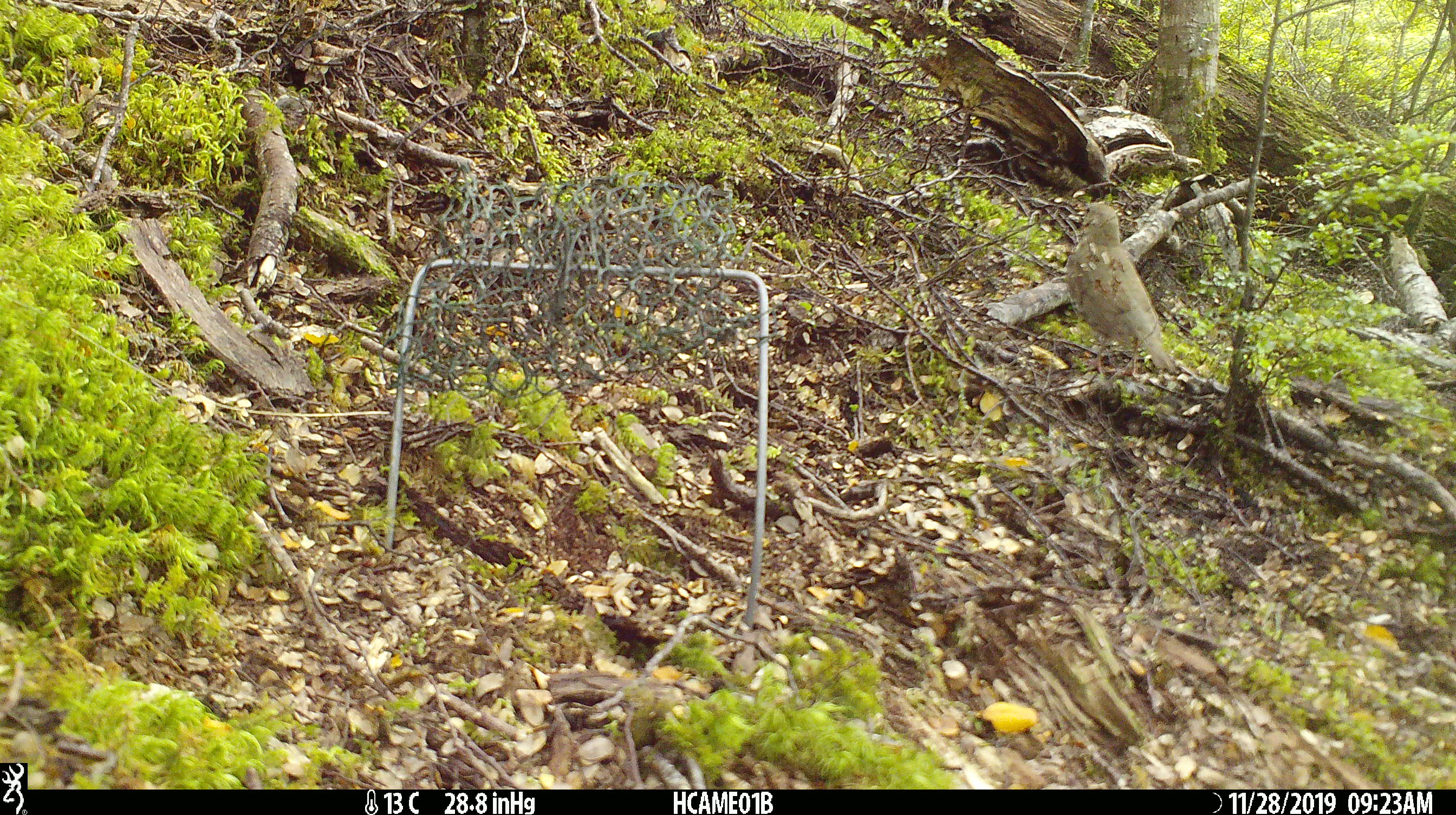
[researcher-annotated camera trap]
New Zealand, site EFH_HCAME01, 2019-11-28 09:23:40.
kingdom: Animalia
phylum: Chordata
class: Aves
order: Passeriformes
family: Turdidae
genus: Turdus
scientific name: Turdus philomelos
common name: song thrush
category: thrush